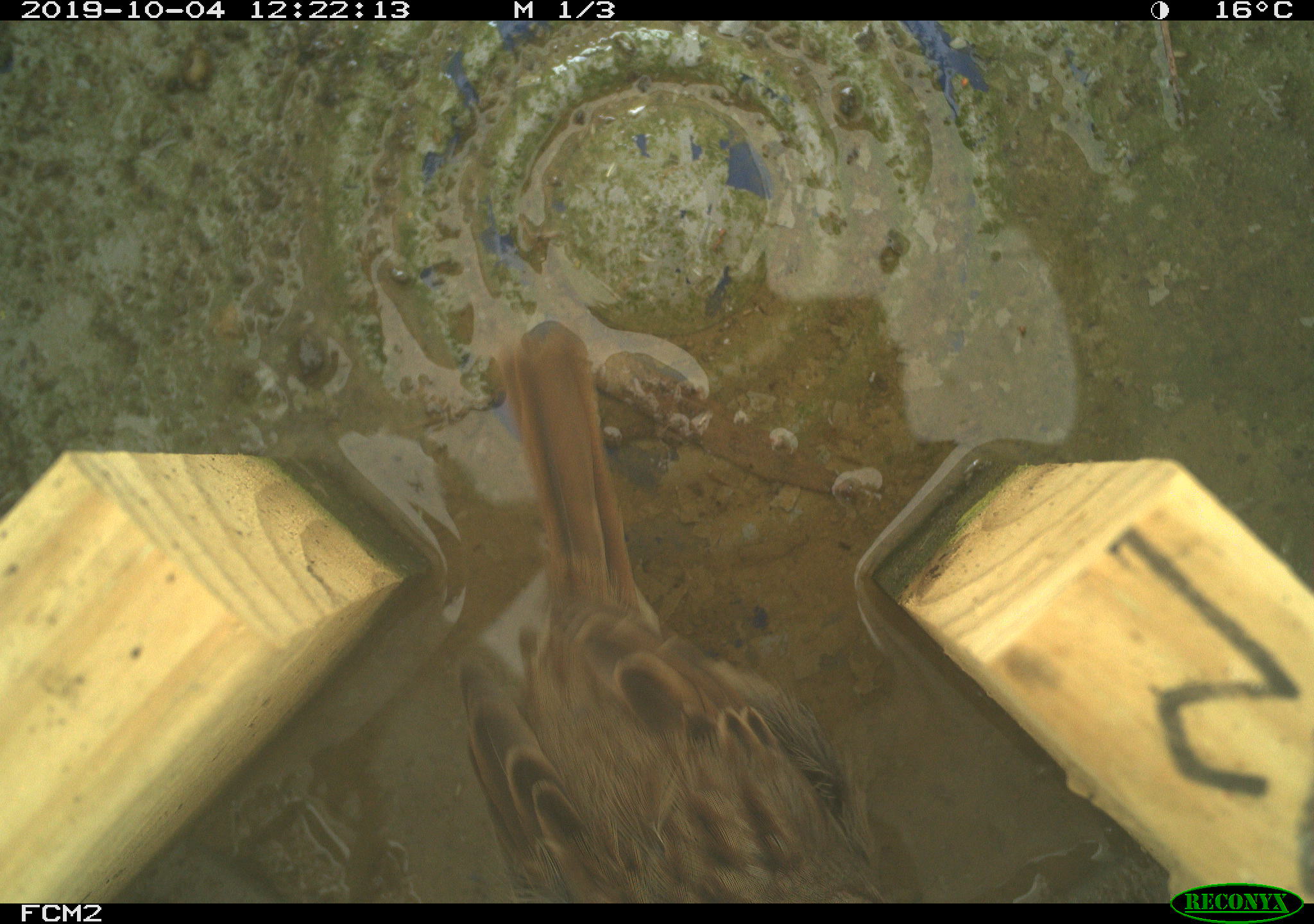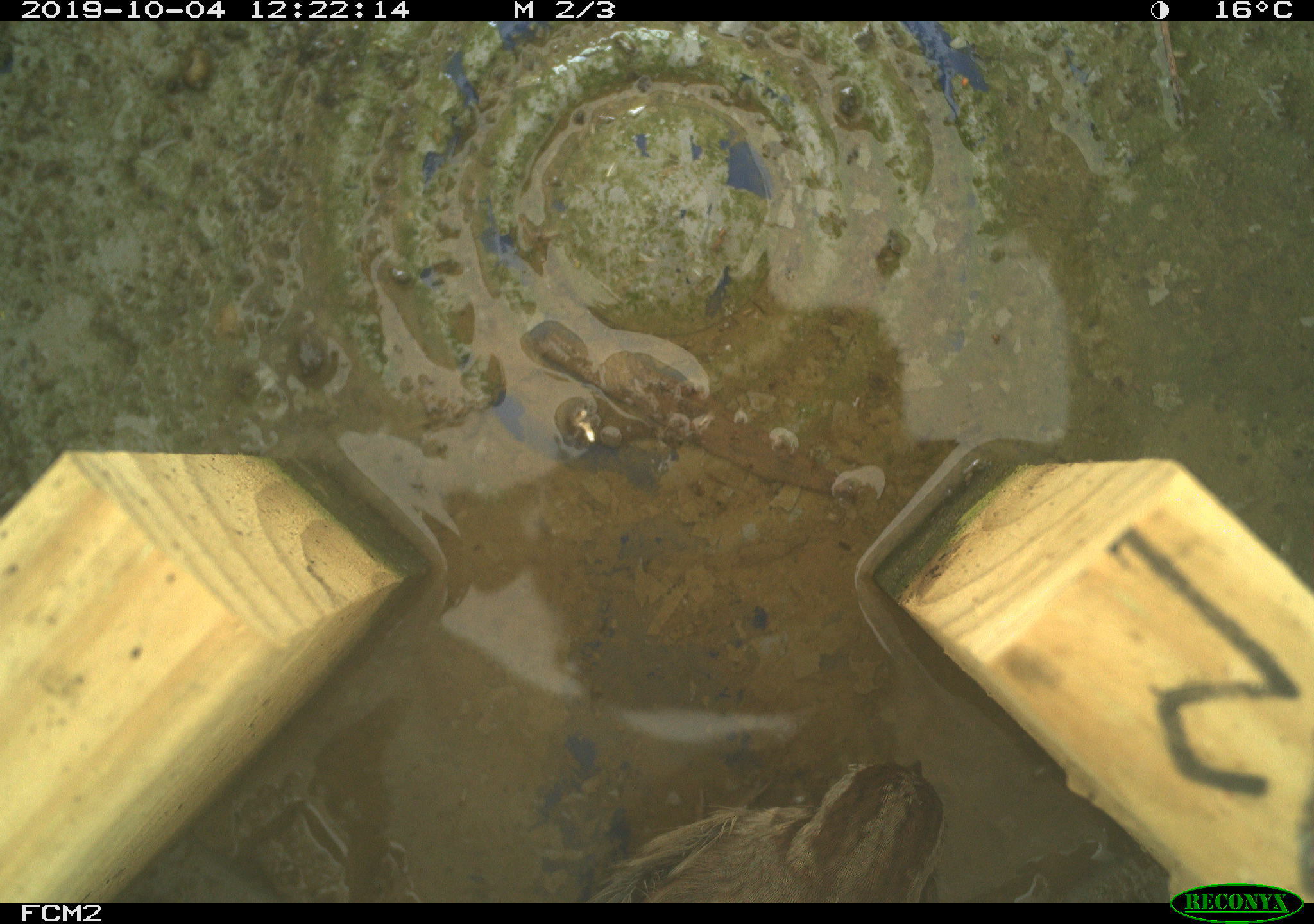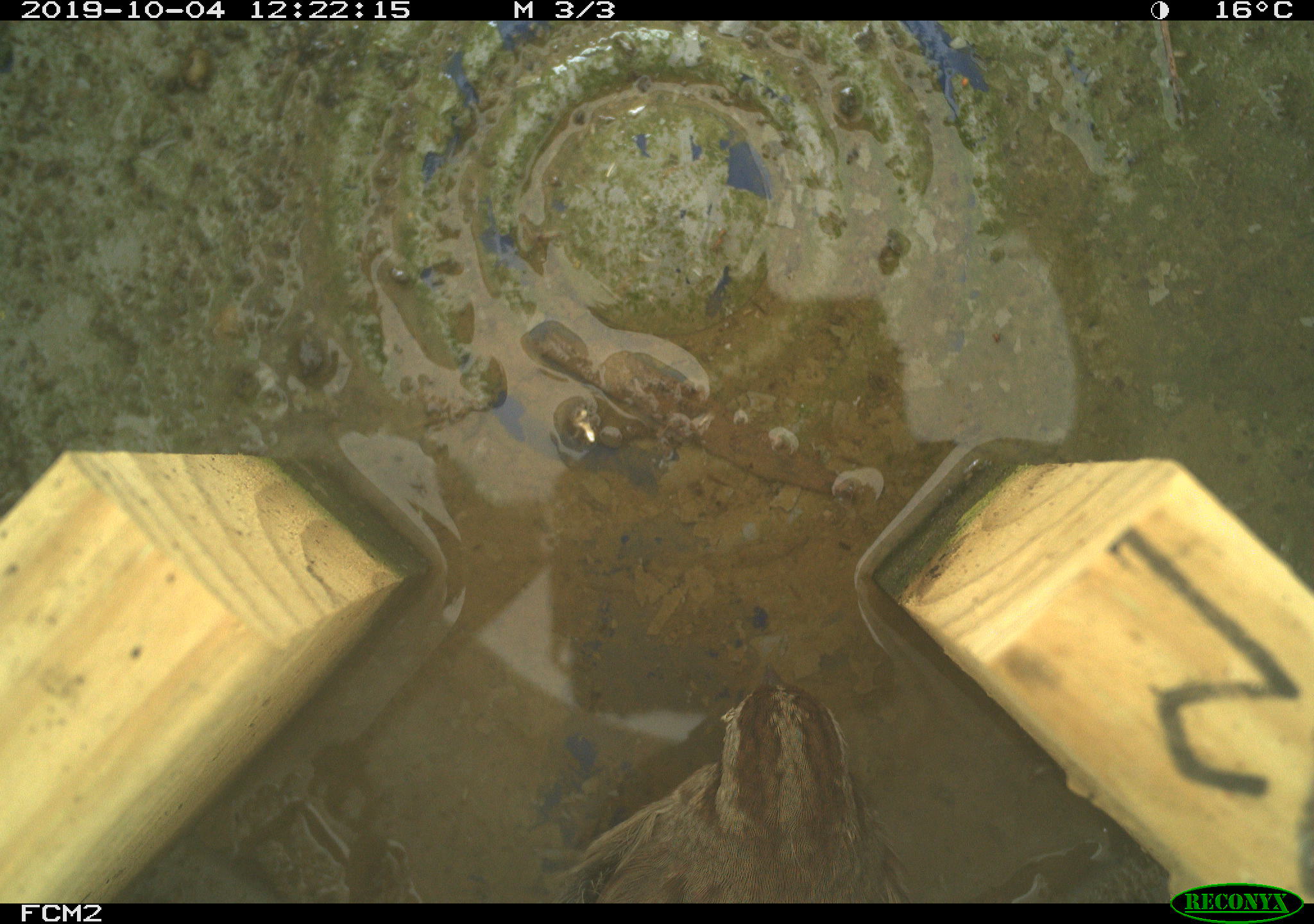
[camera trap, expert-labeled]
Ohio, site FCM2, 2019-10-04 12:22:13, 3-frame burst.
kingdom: Animalia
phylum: Chordata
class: Aves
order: Passeriformes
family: Passerellidae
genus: Melospiza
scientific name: Melospiza melodia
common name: song sparrow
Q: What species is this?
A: Song sparrow (Melospiza melodia).